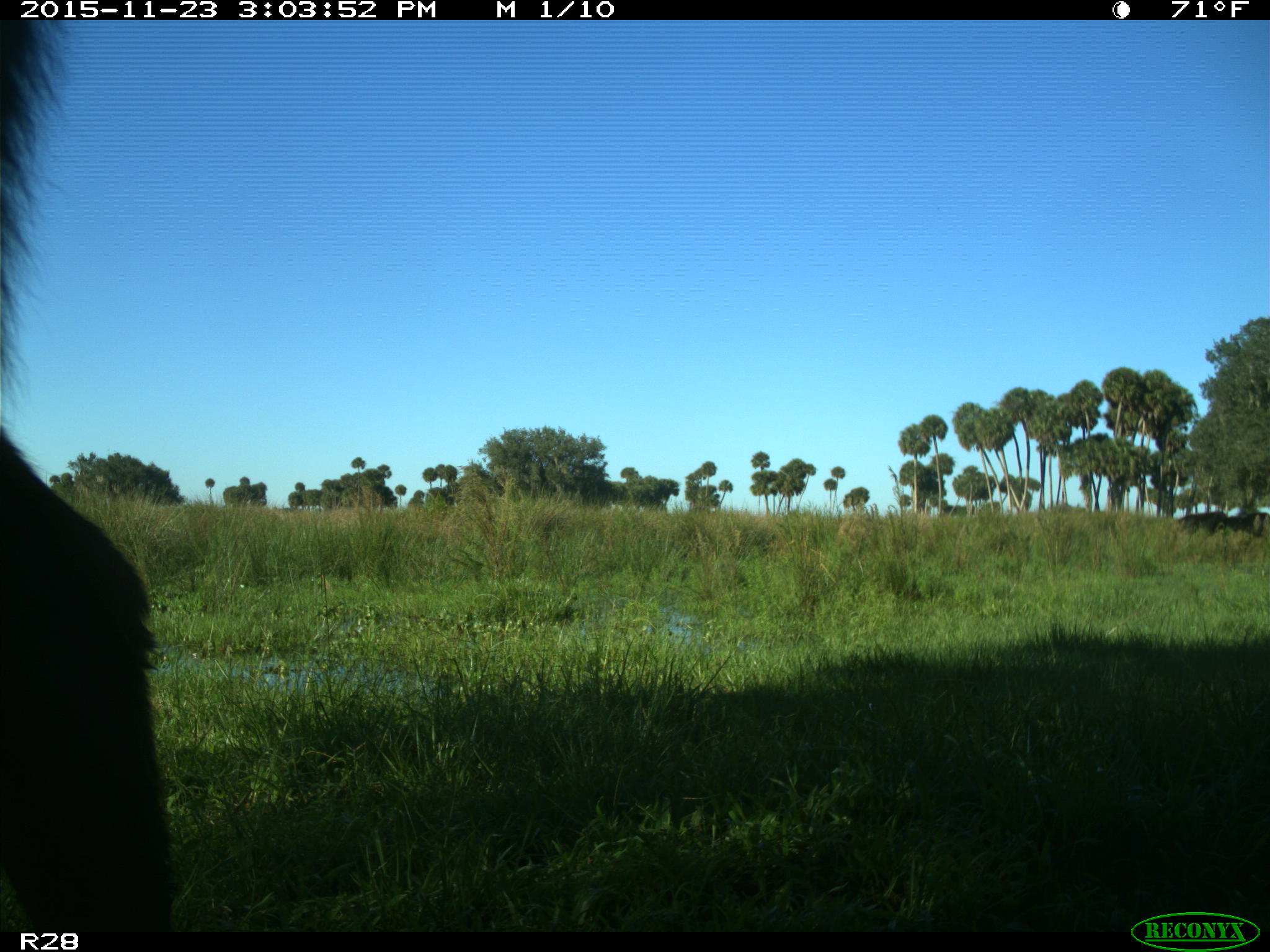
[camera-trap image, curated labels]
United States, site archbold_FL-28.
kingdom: Animalia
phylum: Chordata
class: Mammalia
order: Artiodactyla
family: Bovidae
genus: Bos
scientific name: Bos taurus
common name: domestic cow